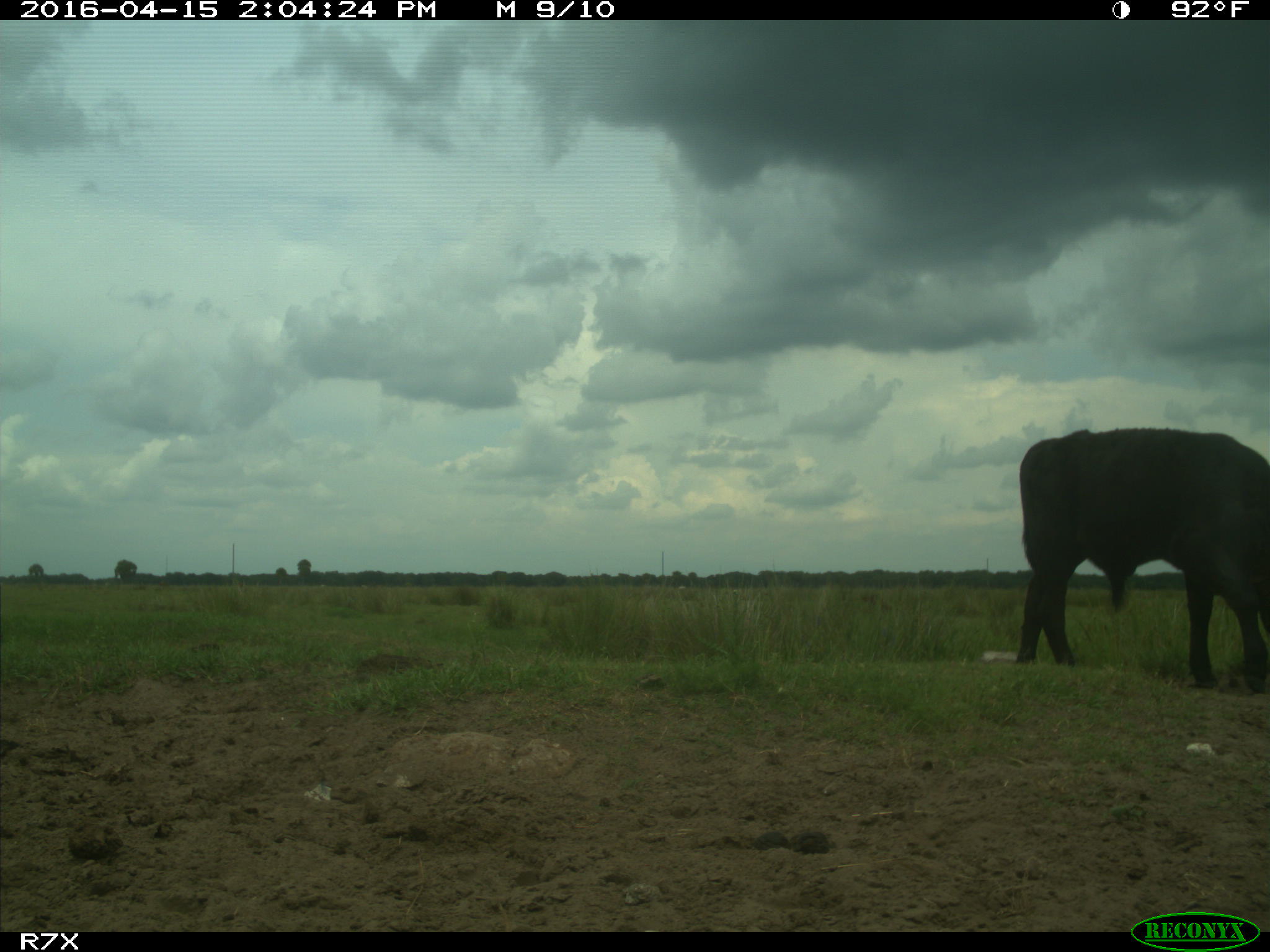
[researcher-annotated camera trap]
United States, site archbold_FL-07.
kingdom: Animalia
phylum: Chordata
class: Mammalia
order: Artiodactyla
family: Bovidae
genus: Bos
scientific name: Bos taurus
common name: domestic cow